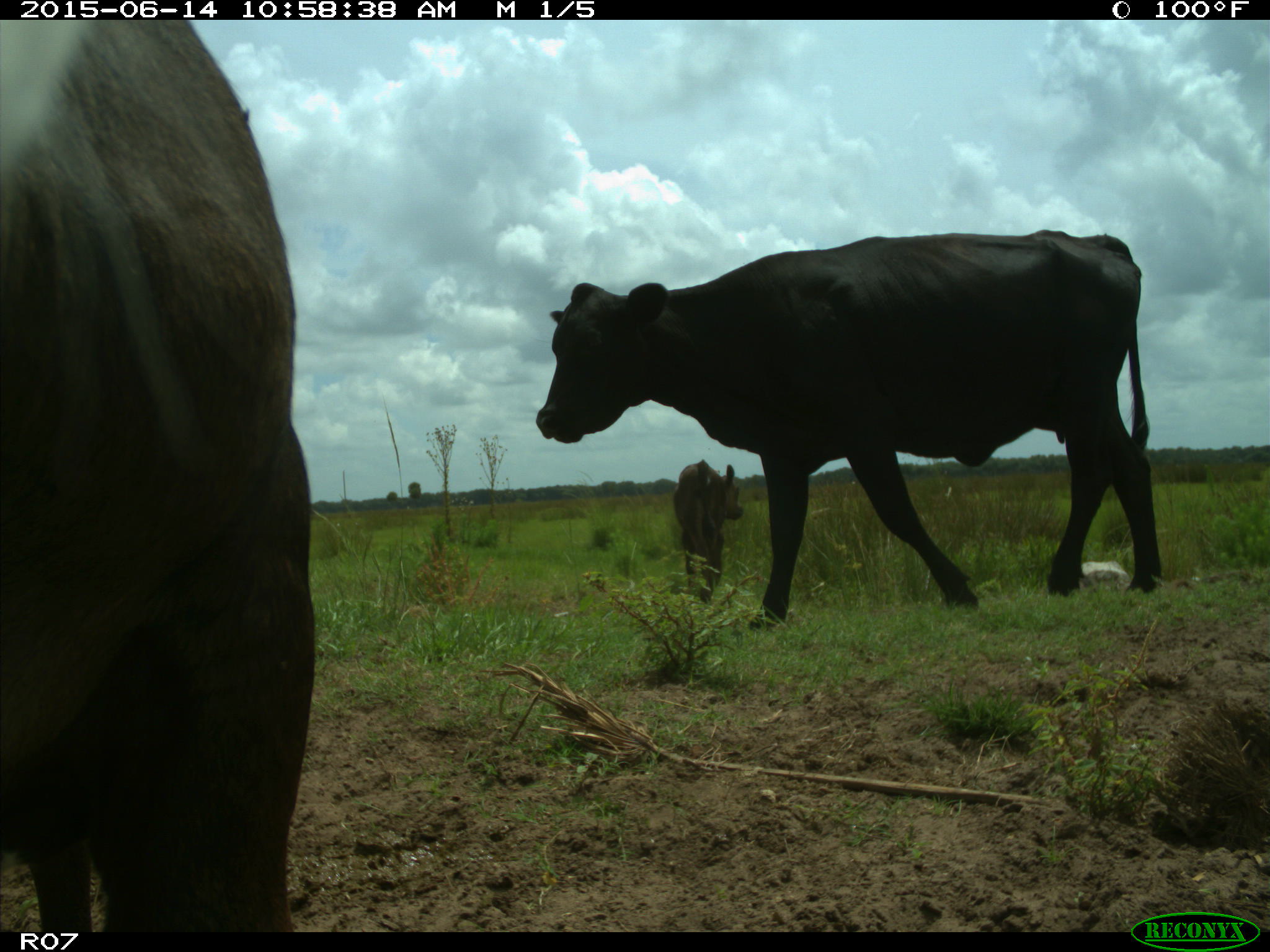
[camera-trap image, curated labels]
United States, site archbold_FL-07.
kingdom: Animalia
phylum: Chordata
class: Mammalia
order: Artiodactyla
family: Bovidae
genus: Bos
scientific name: Bos taurus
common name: domestic cow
Bos taurus (domestic cow).